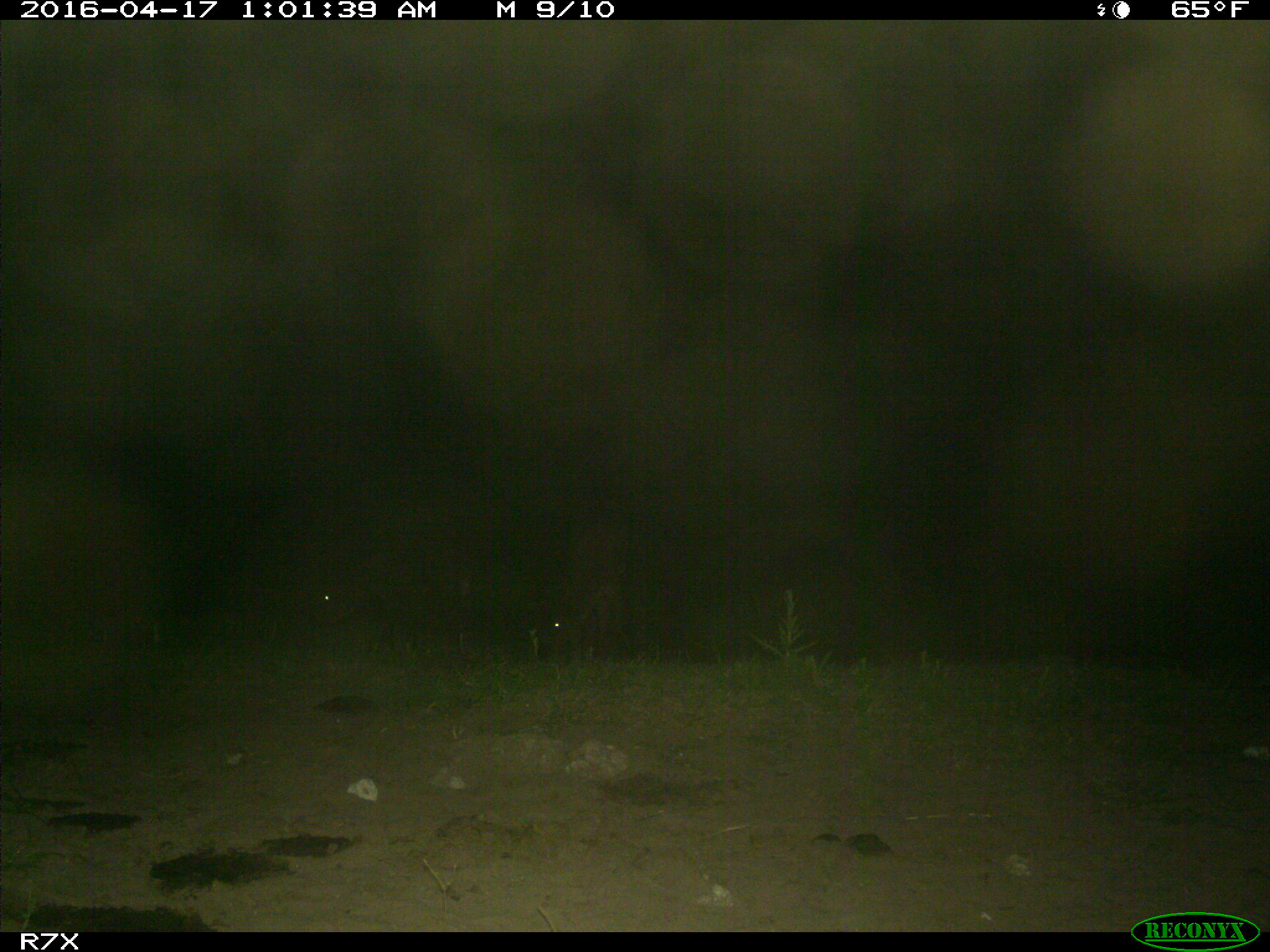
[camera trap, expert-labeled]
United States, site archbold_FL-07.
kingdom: Animalia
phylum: Chordata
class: Mammalia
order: Artiodactyla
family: Bovidae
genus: Bos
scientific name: Bos taurus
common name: domestic cow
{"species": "Bos taurus (domestic cow)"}